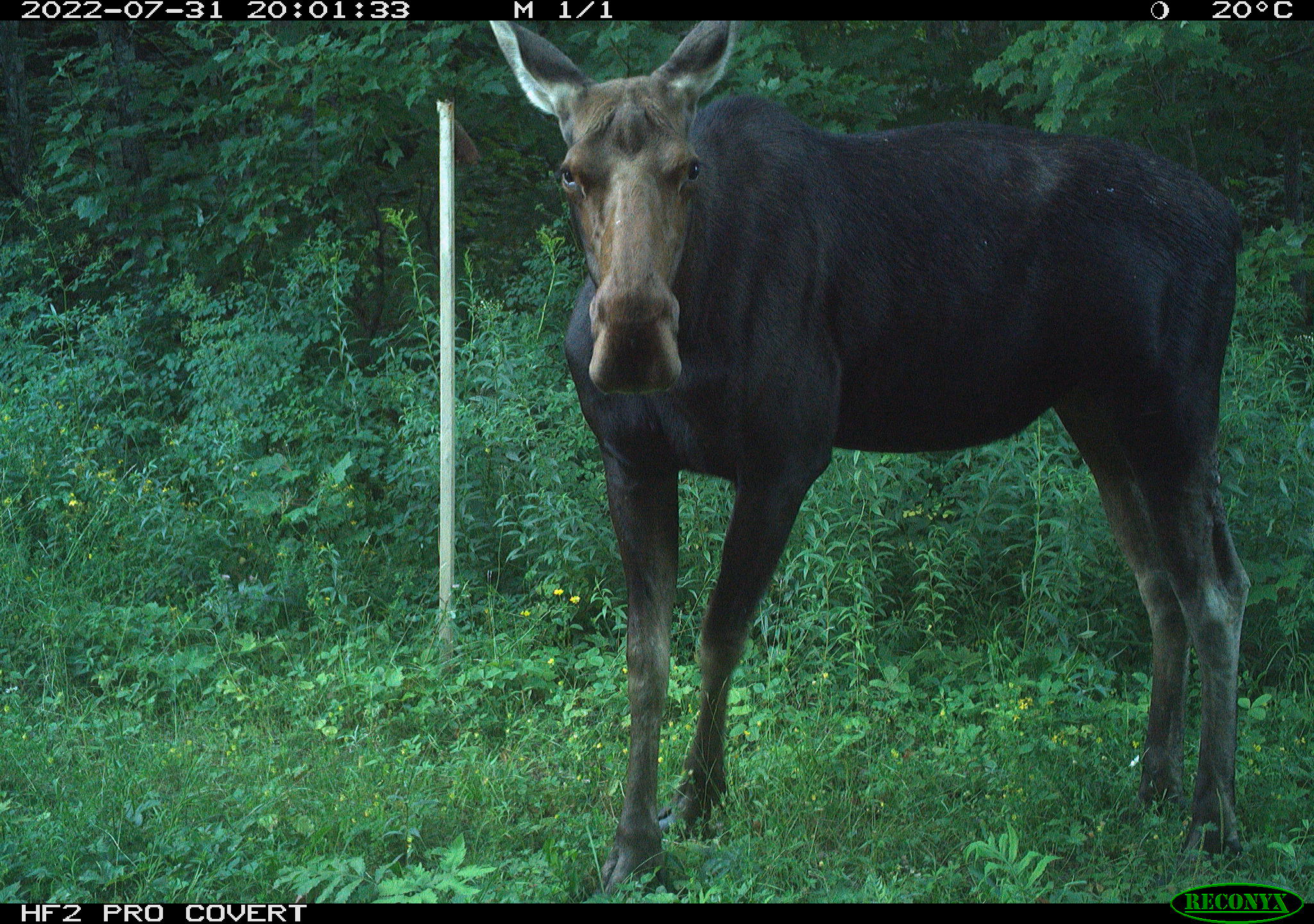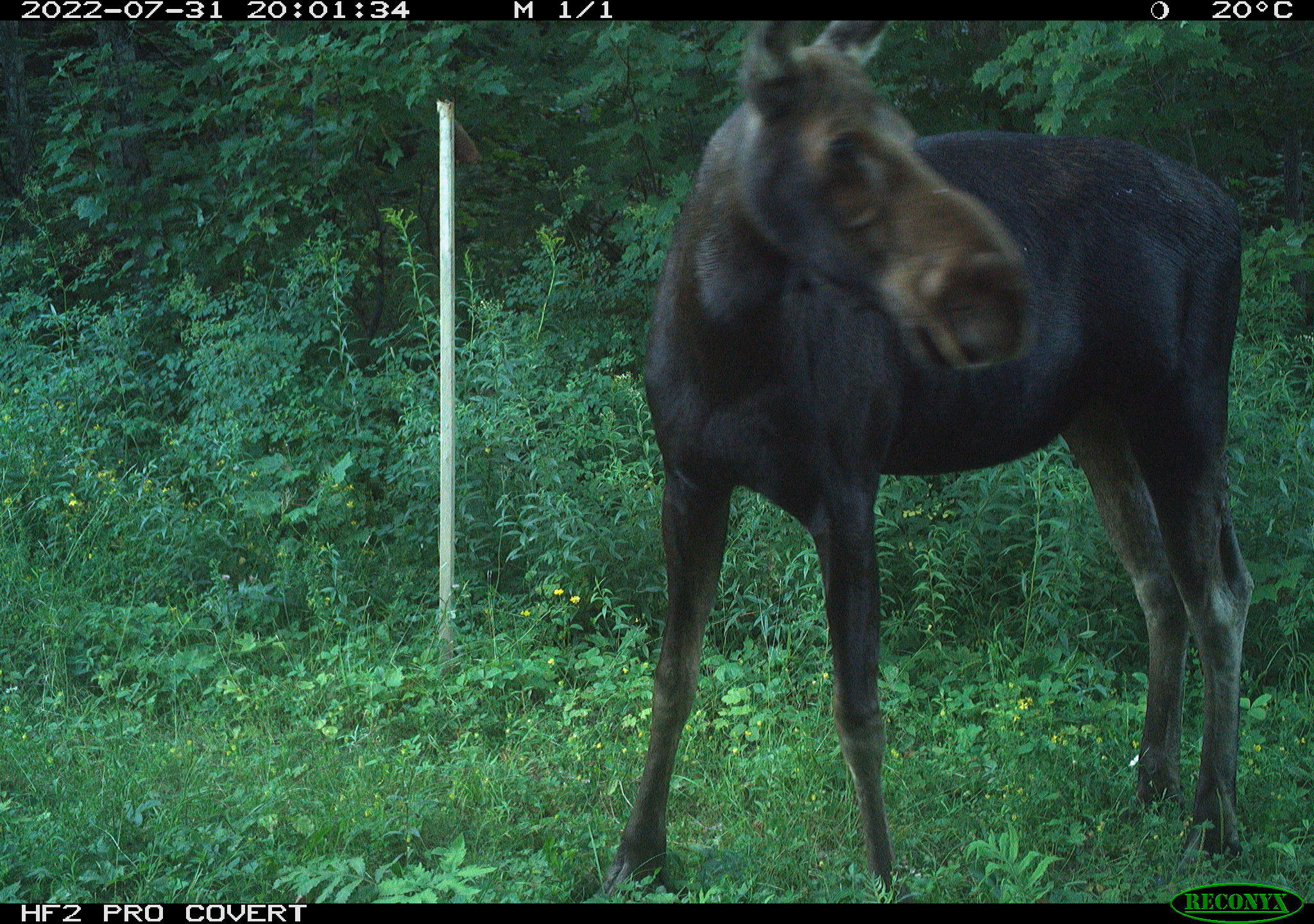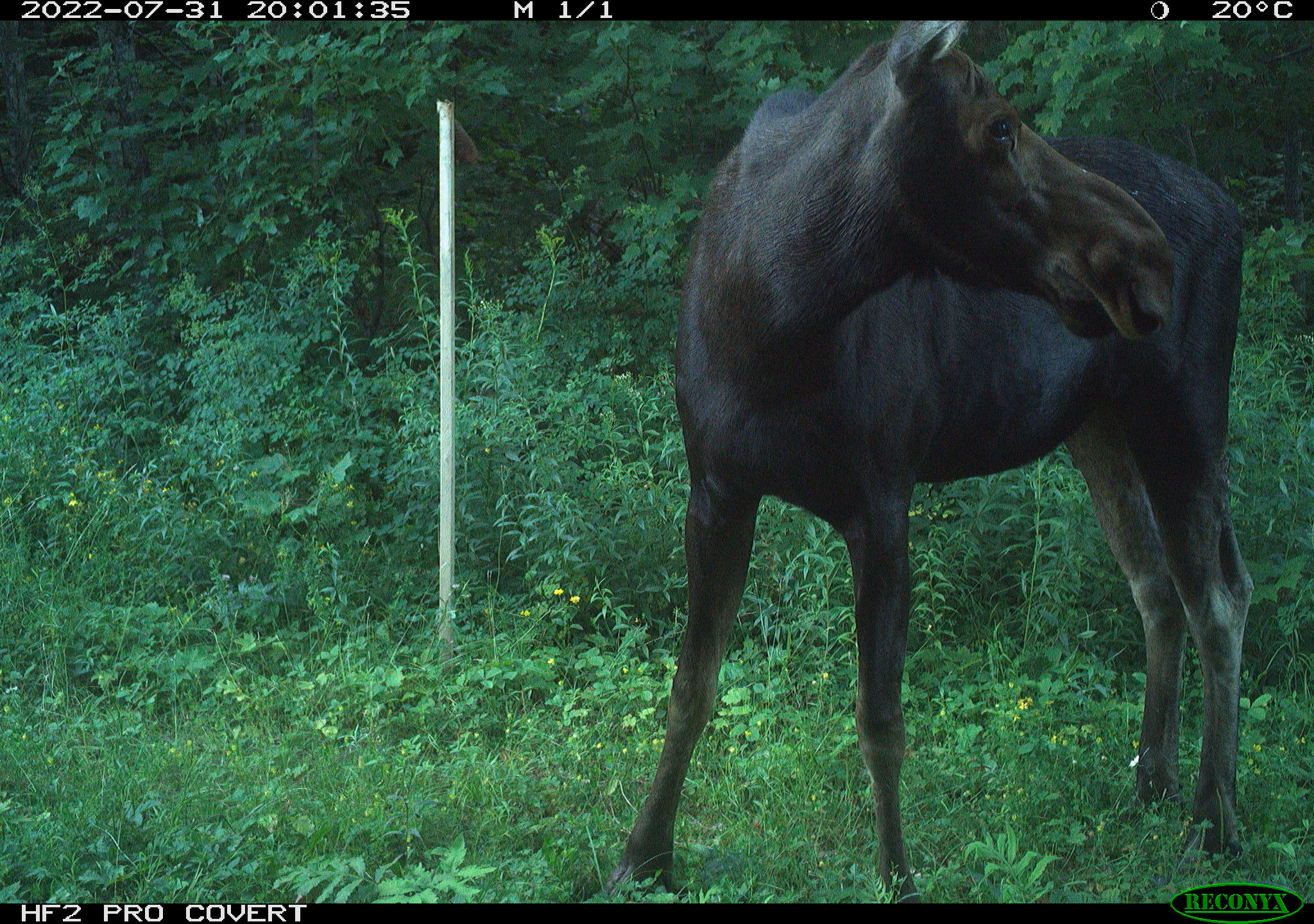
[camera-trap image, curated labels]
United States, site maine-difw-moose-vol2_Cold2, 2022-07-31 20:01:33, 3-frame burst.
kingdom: Animalia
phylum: Chordata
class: Mammalia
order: Artiodactyla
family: Cervidae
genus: Alces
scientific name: Alces alces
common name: moose